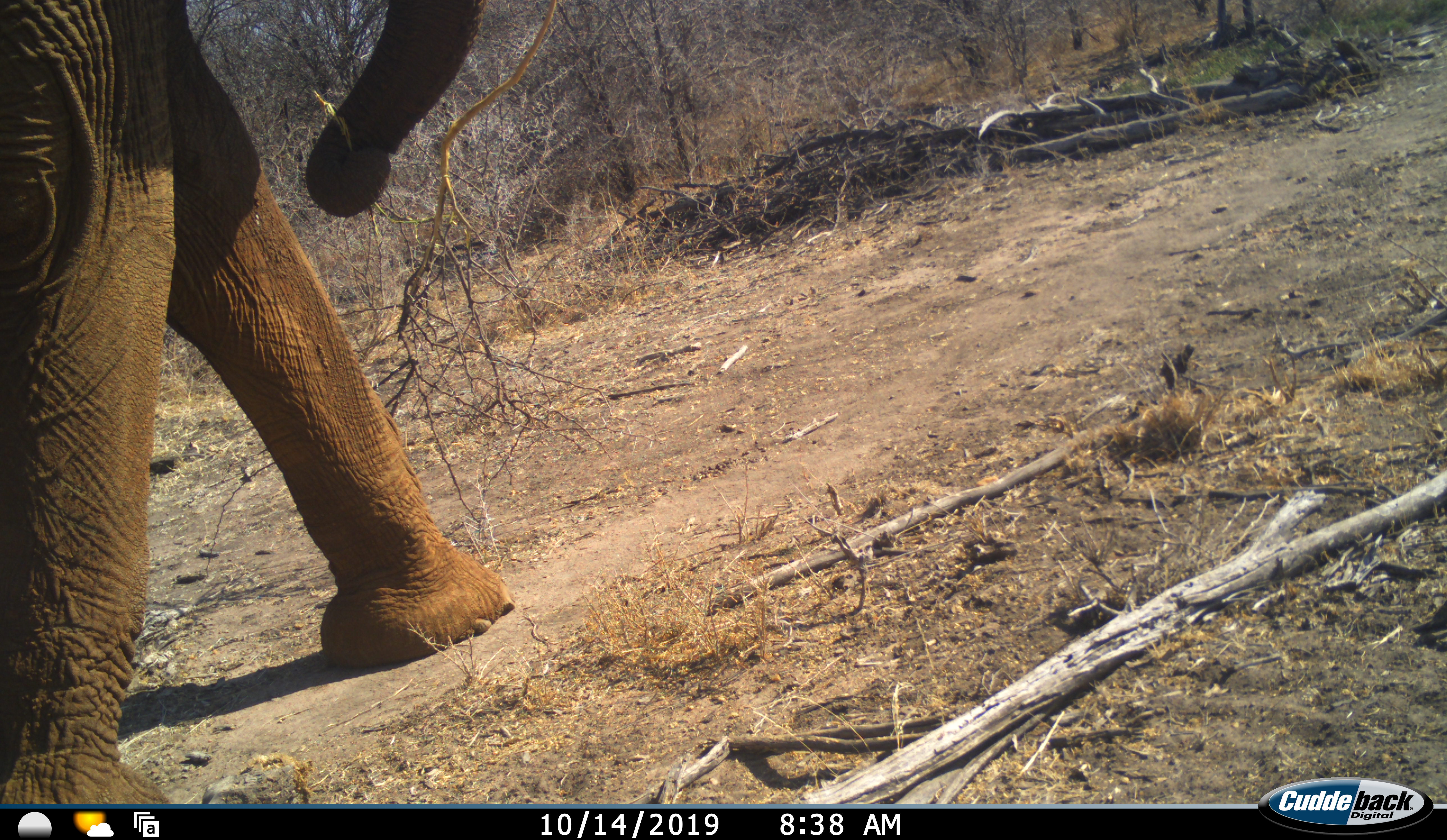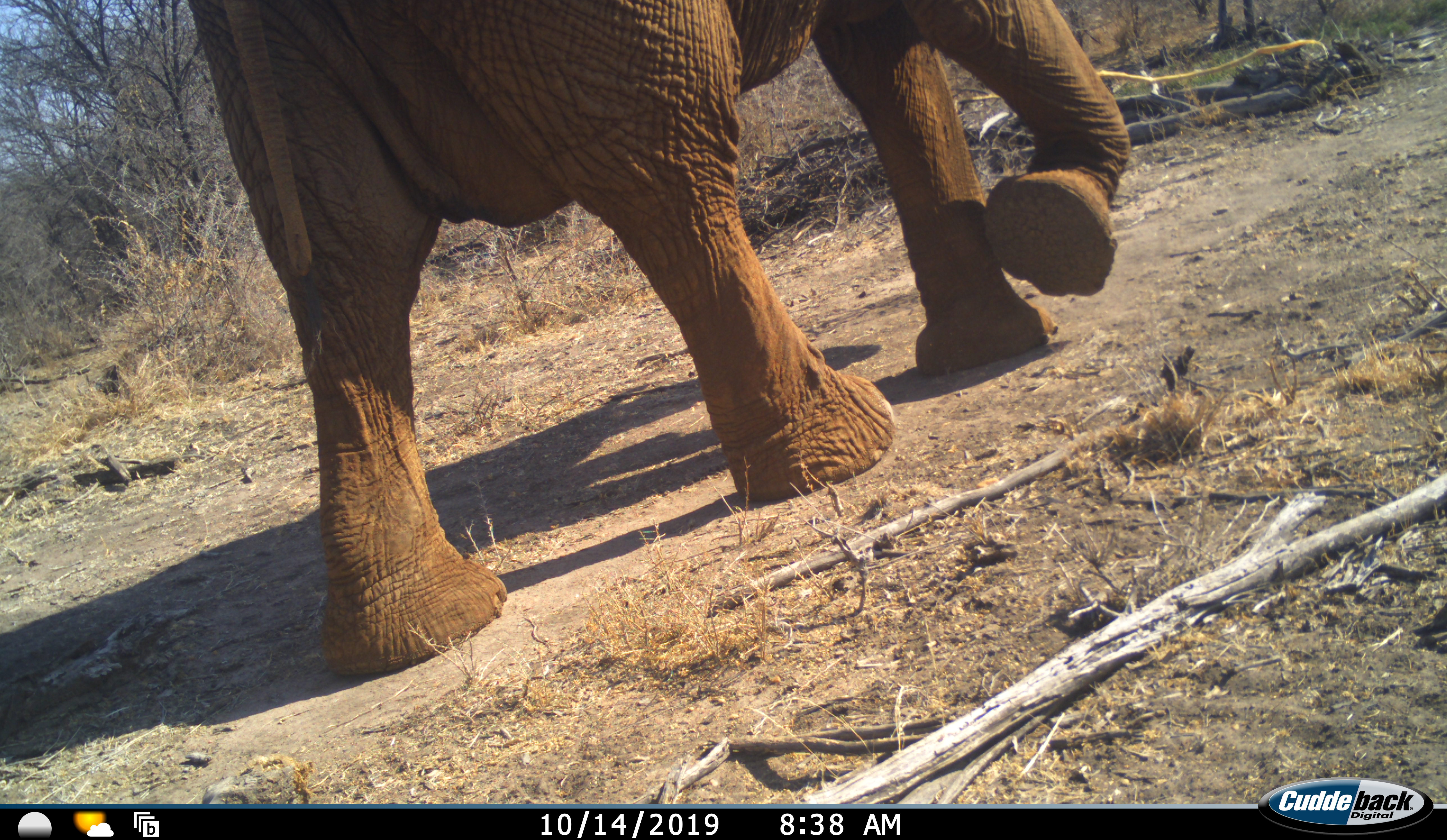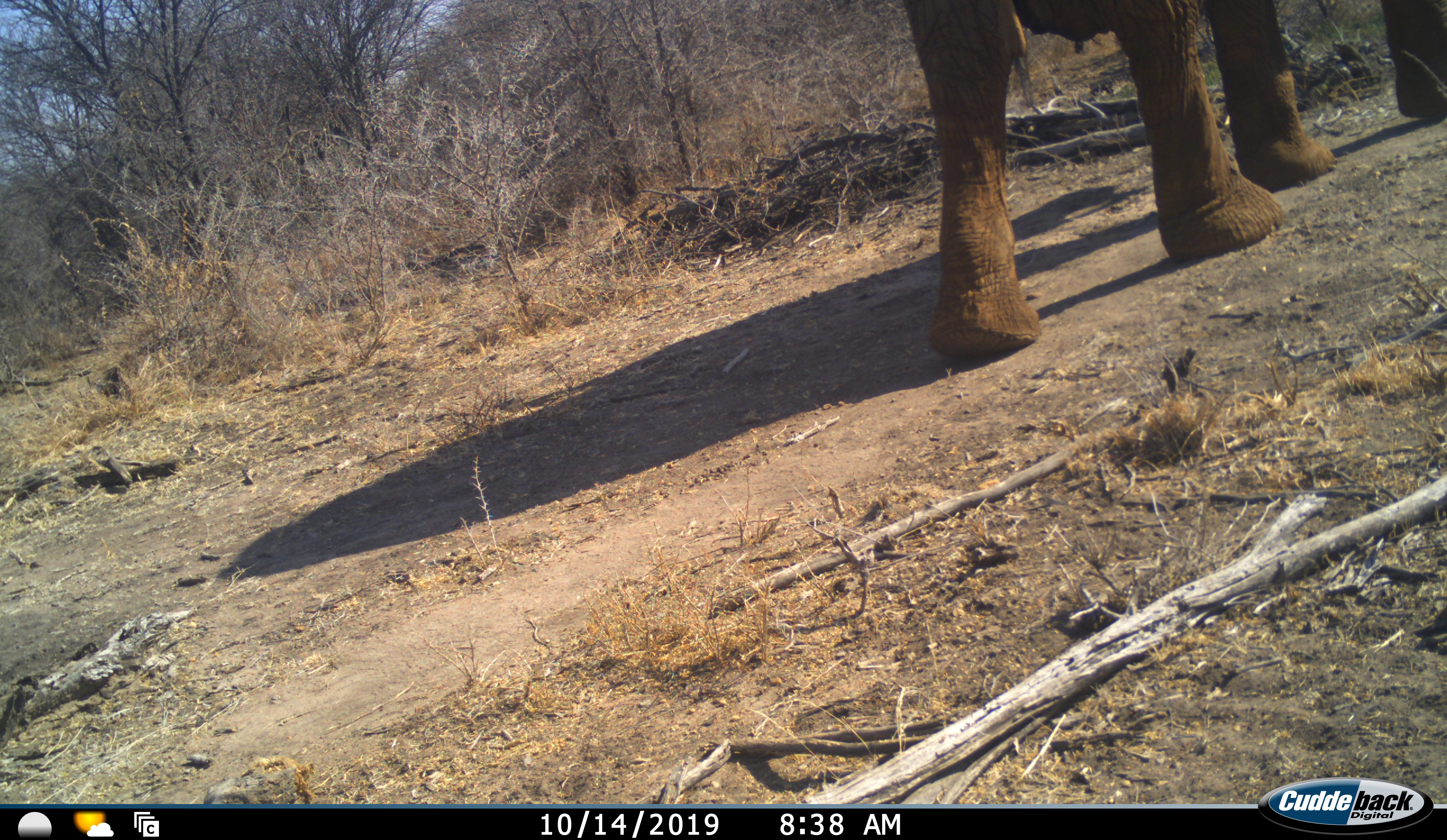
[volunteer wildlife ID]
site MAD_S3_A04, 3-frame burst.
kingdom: Animalia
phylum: Chordata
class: Mammalia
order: Proboscidea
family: Elephantidae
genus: Loxodonta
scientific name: Loxodonta africana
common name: african bush elephant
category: elephant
Elephant (african bush elephant) (Loxodonta africana), count 1. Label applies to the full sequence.